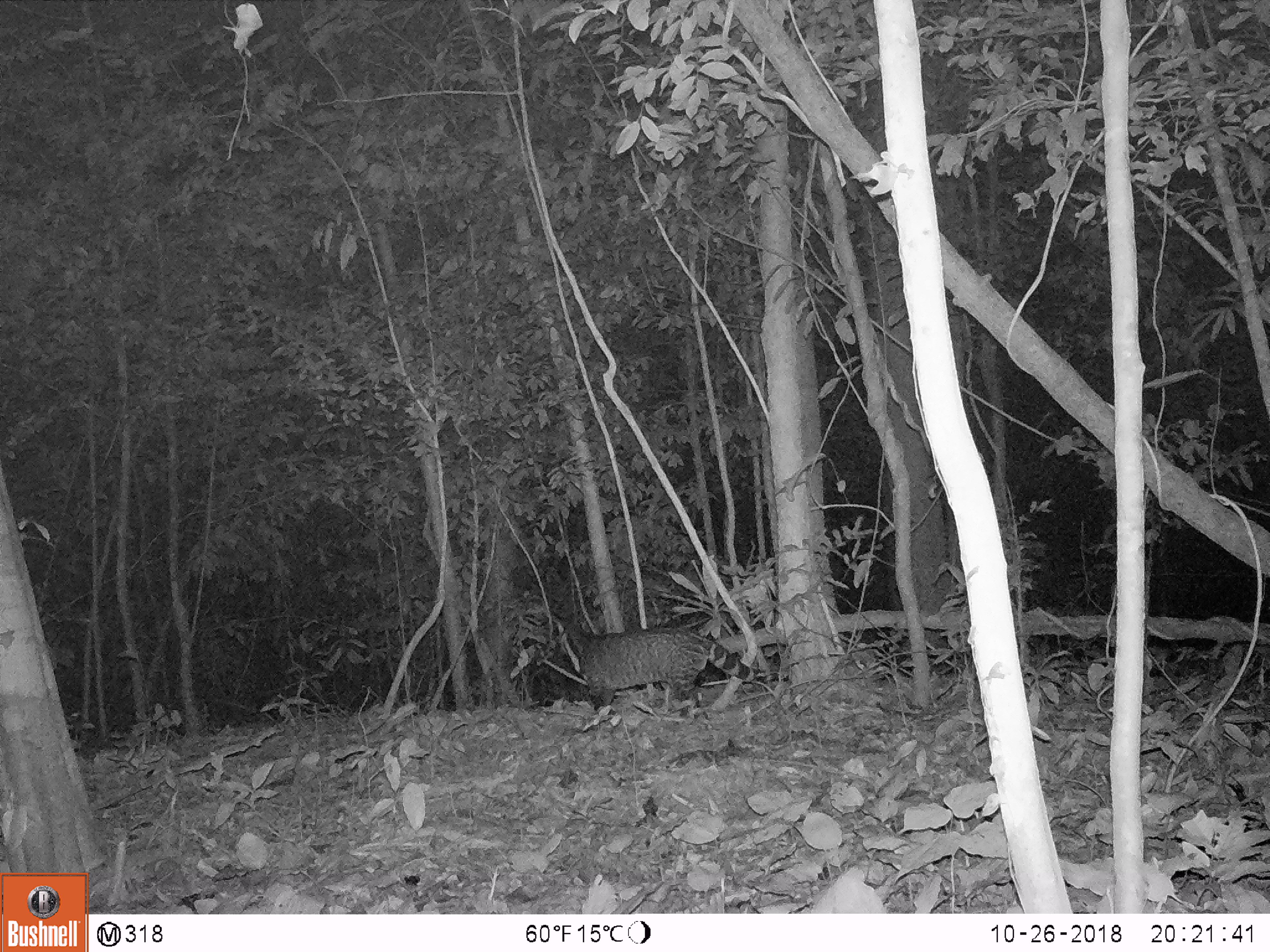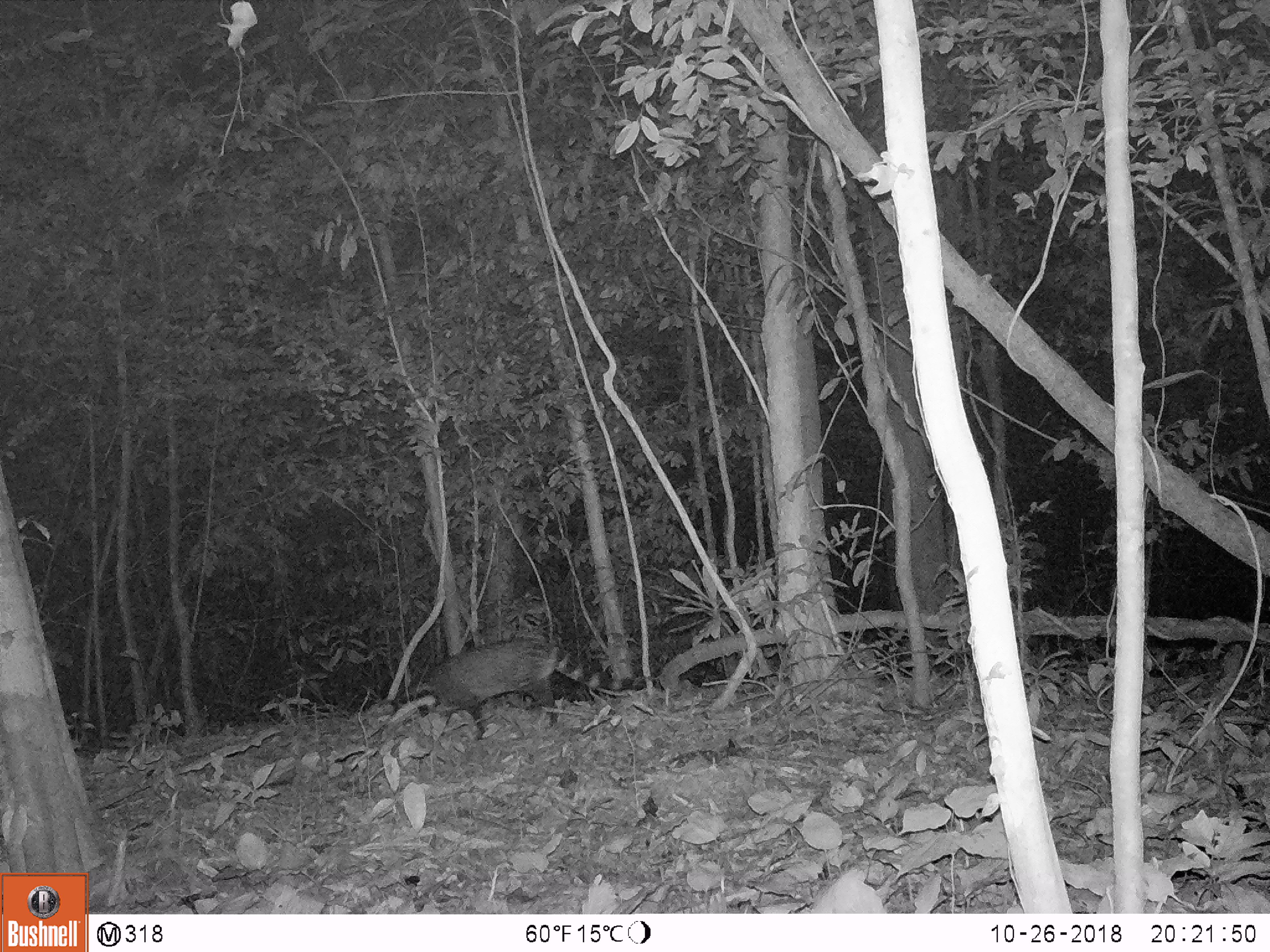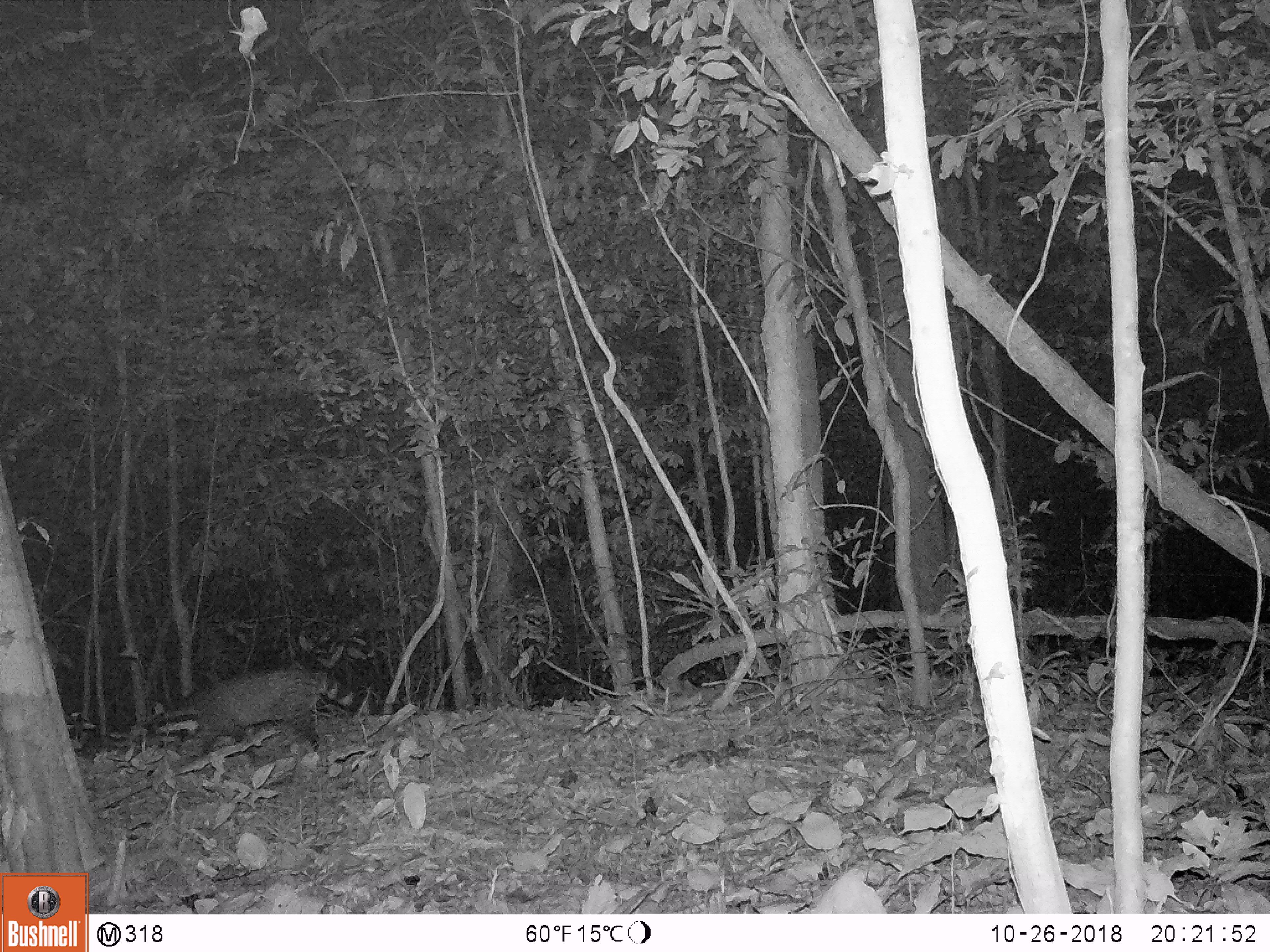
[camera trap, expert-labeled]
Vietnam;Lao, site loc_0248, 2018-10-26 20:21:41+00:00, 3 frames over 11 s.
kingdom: Animalia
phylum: Chordata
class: Mammalia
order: Carnivora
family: Viverridae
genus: Viverra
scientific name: Viverra zibetha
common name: large indian civet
Large indian civet (Viverra zibetha). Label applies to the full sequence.